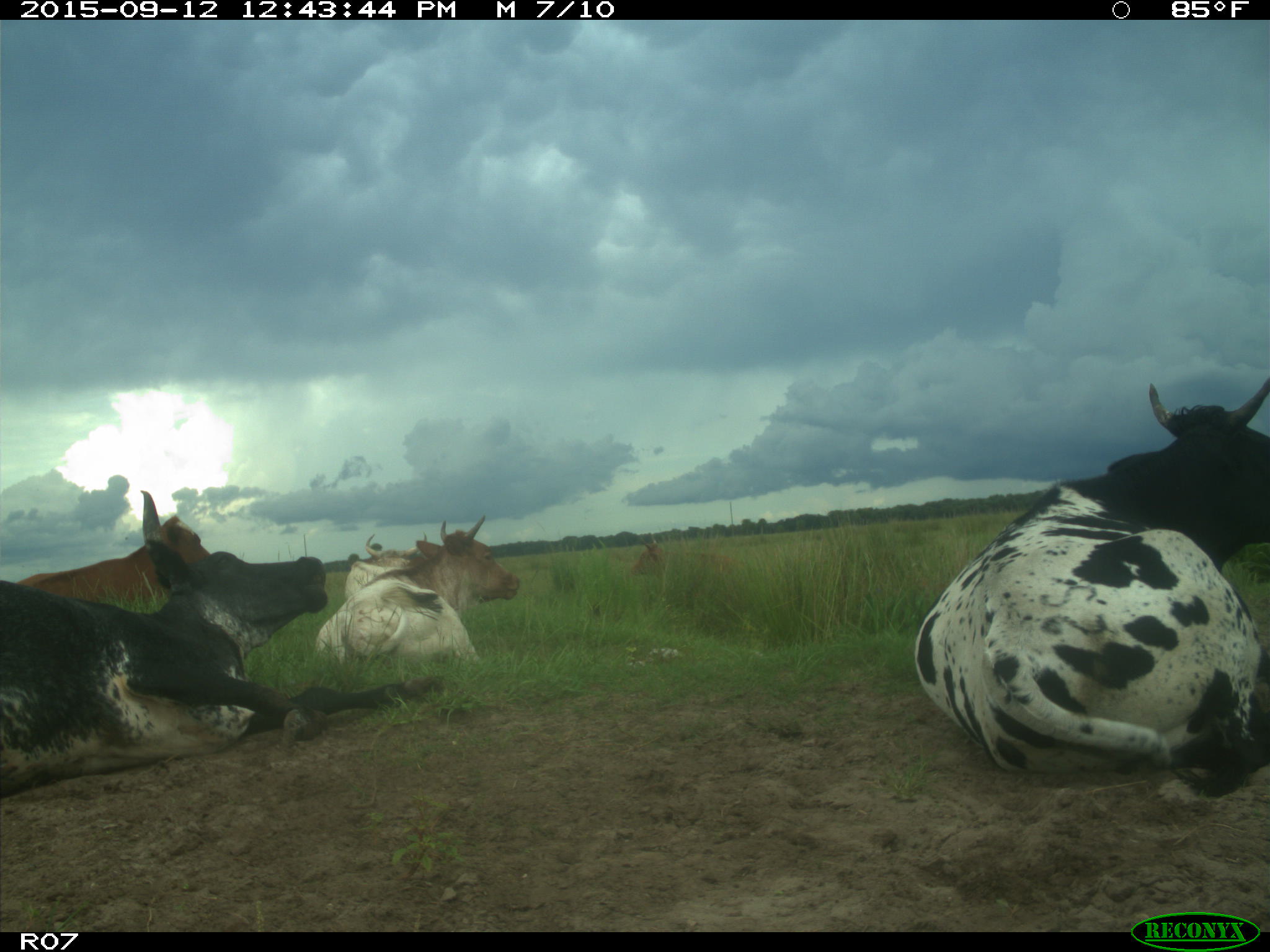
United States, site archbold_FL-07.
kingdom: Animalia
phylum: Chordata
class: Mammalia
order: Artiodactyla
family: Bovidae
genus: Bos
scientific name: Bos taurus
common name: domestic cow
Bos taurus (domestic cow).